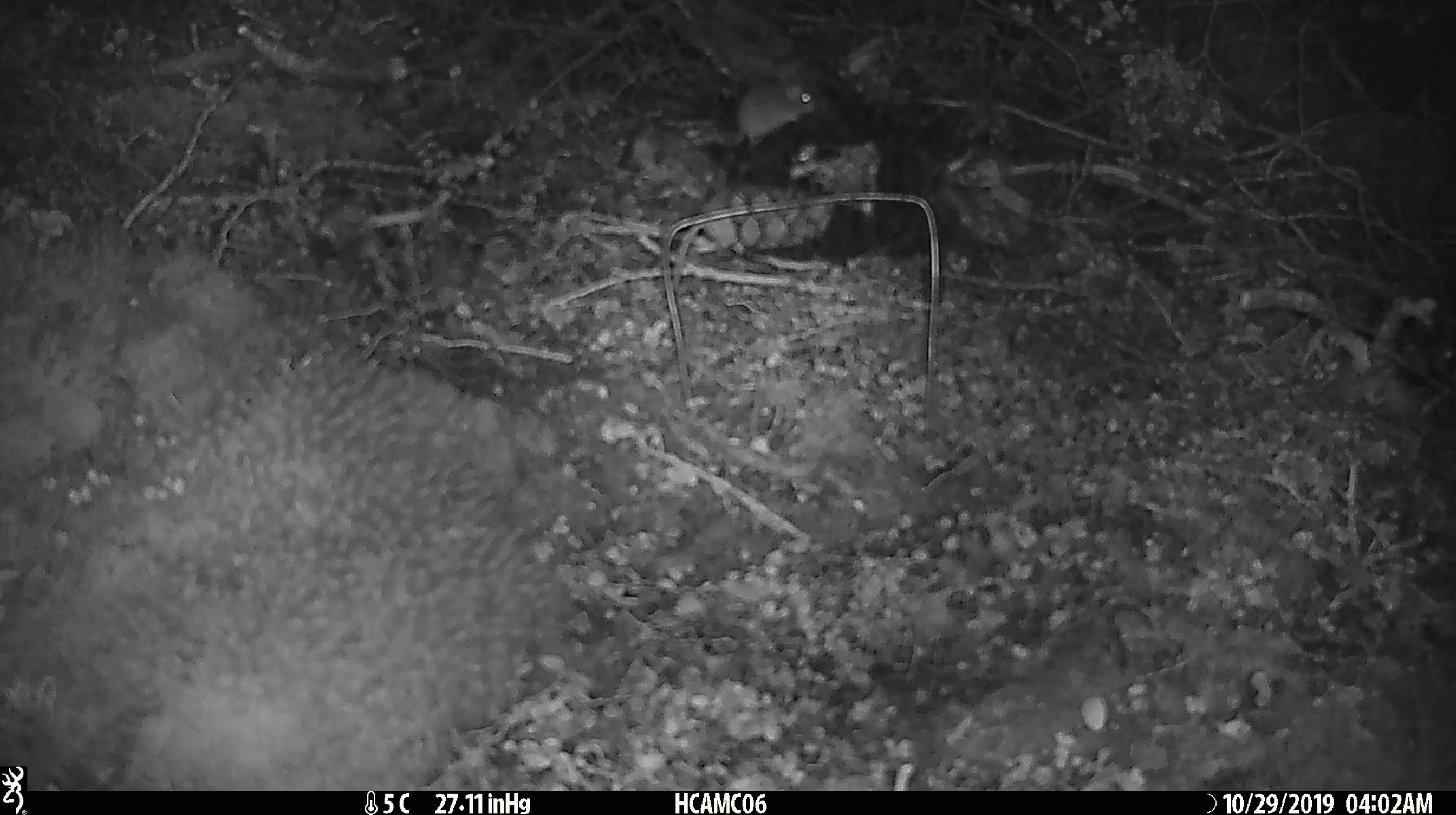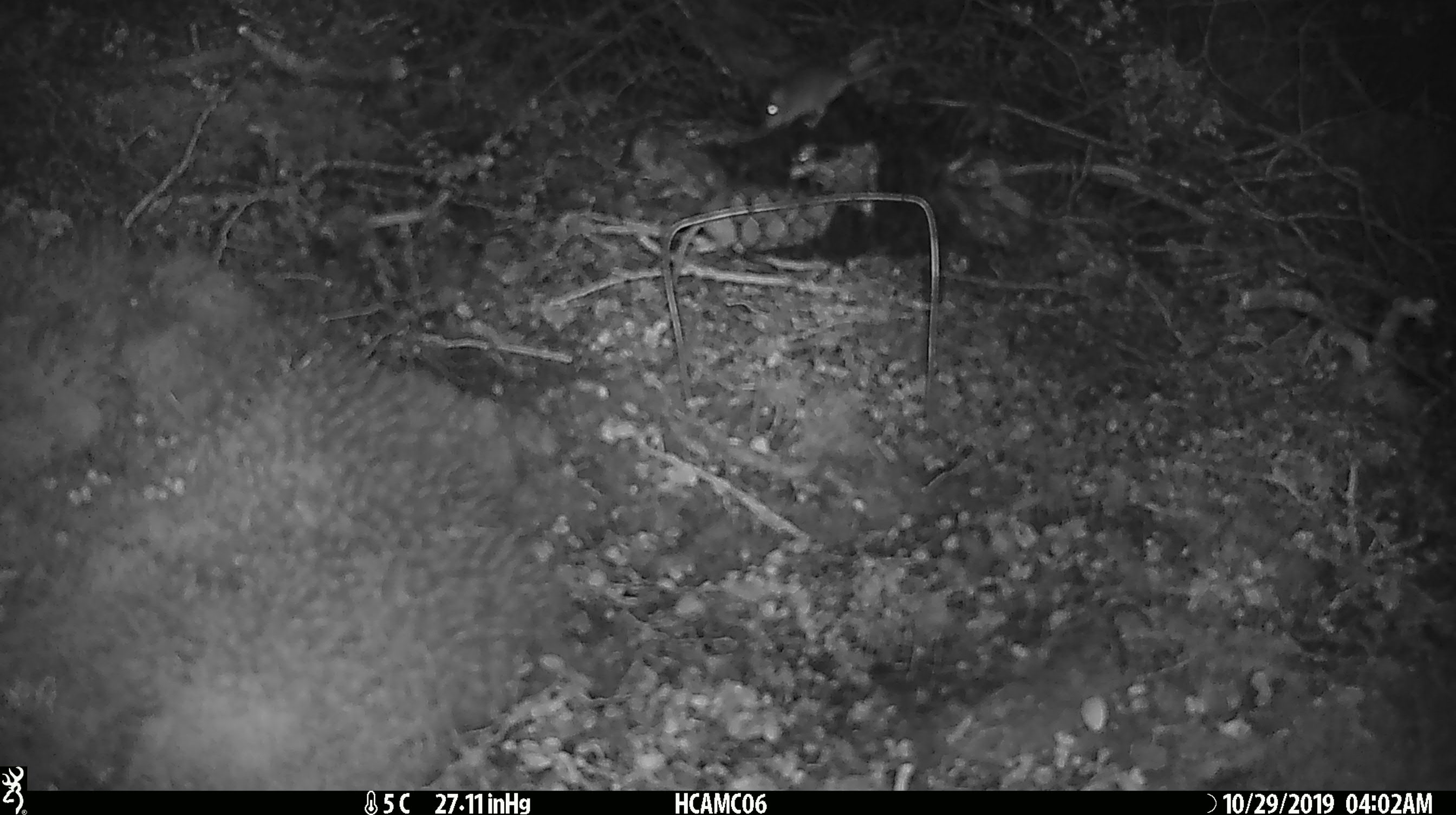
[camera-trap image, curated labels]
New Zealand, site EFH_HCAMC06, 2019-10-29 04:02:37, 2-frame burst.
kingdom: Animalia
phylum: Chordata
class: Mammalia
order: Rodentia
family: Muridae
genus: Mus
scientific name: Mus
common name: mouse